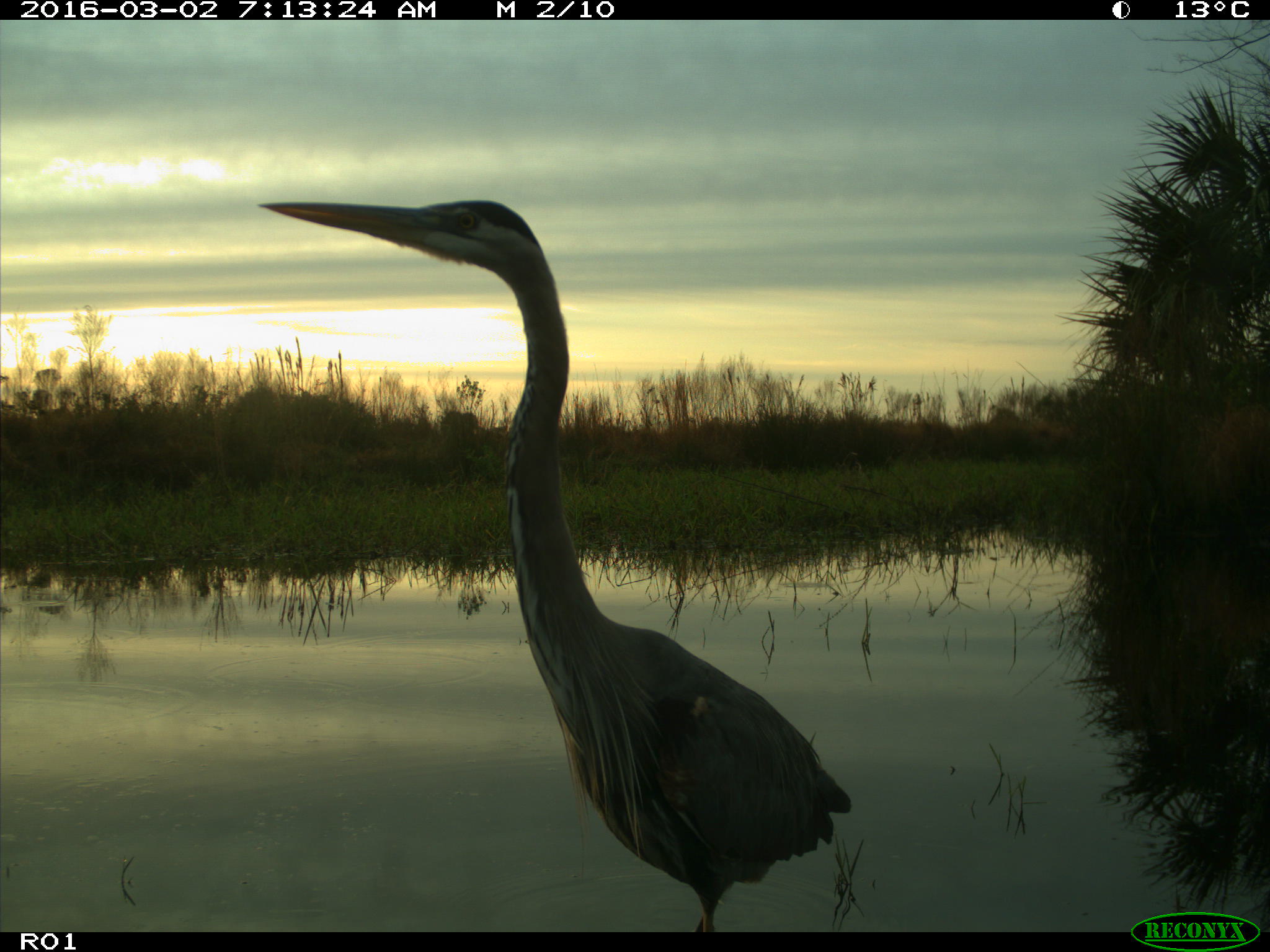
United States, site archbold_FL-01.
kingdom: Animalia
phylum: Chordata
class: Aves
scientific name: Aves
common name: birds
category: unidentified bird